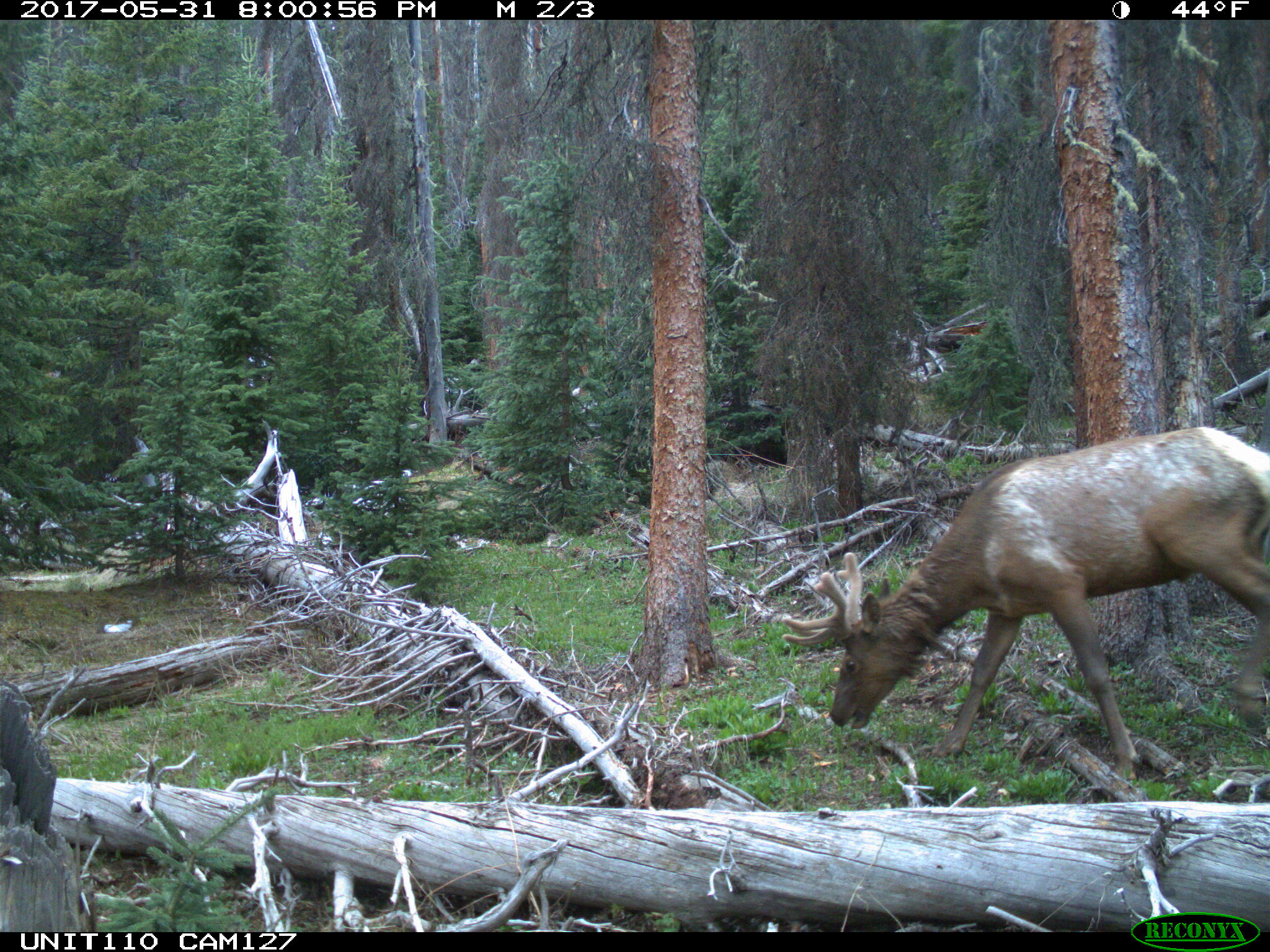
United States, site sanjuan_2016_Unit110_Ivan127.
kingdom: Animalia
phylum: Chordata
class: Mammalia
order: Artiodactyla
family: Cervidae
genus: Cervus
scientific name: Cervus elaphus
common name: red deer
Cervus elaphus (red deer).